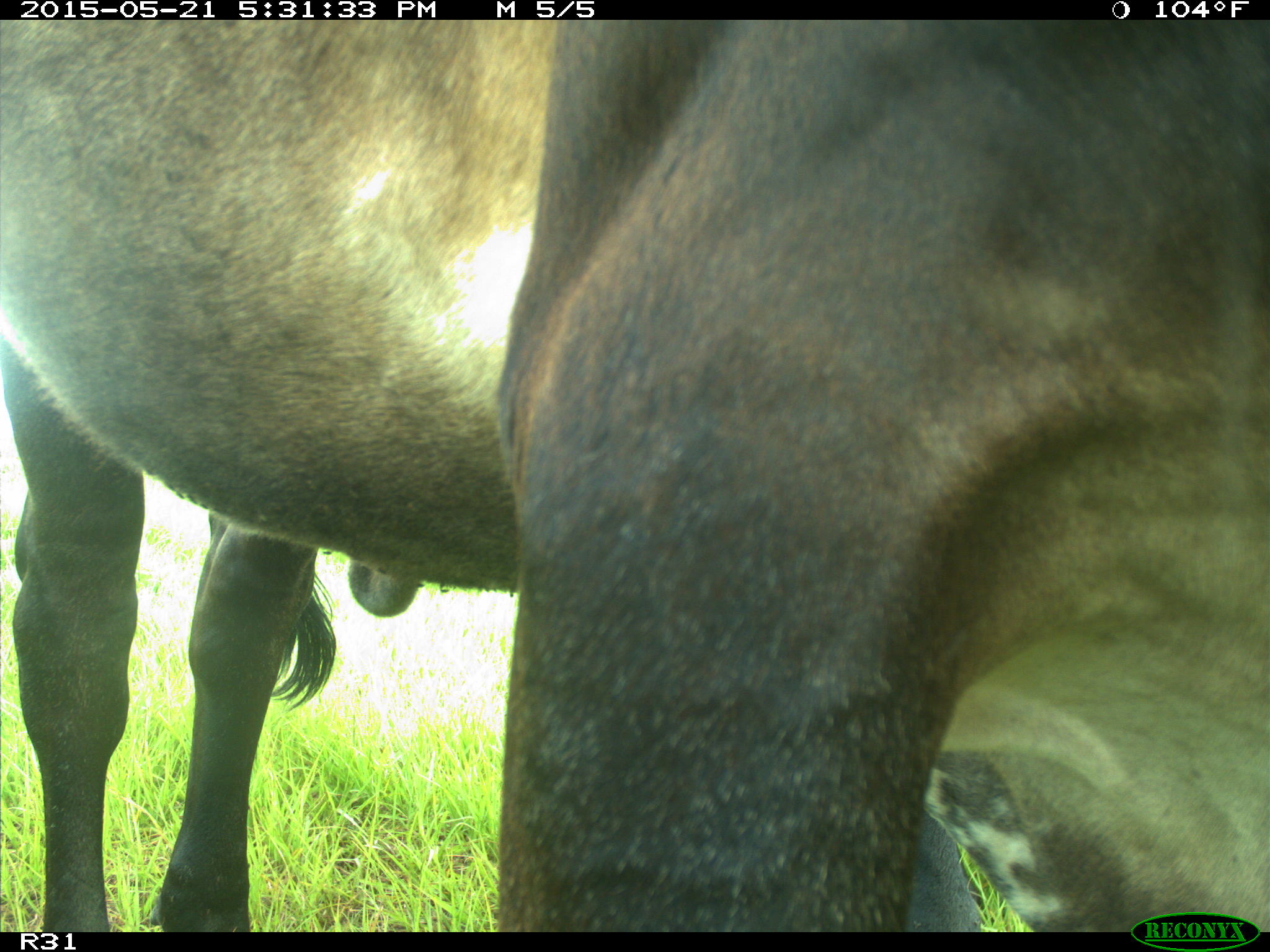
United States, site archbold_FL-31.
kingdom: Animalia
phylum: Chordata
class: Mammalia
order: Artiodactyla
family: Bovidae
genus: Bos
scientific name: Bos taurus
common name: domestic cow